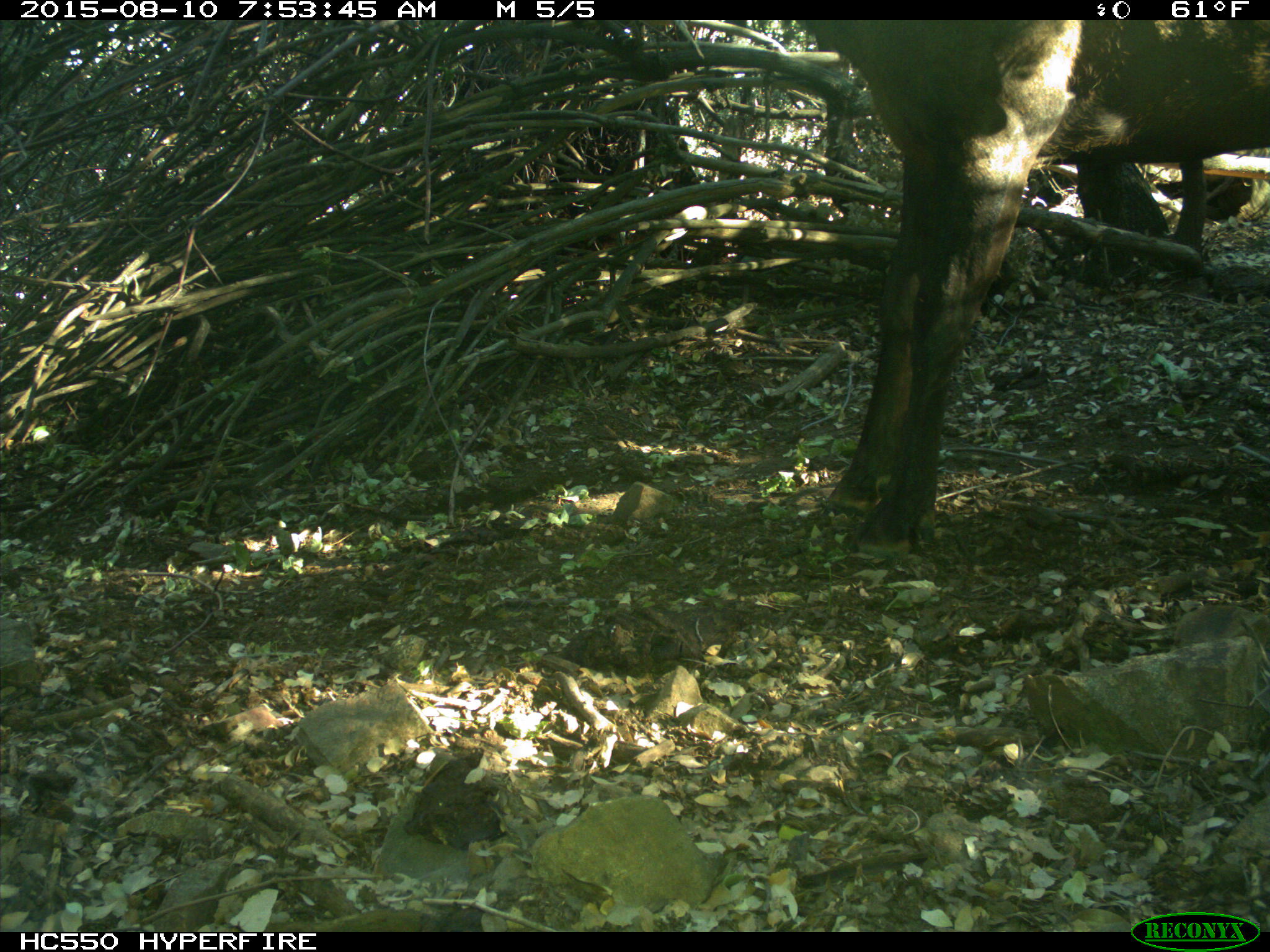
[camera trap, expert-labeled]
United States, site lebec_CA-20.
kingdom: Animalia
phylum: Chordata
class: Mammalia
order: Artiodactyla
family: Cervidae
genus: Cervus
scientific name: Cervus canadensis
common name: elk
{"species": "Cervus canadensis (elk)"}